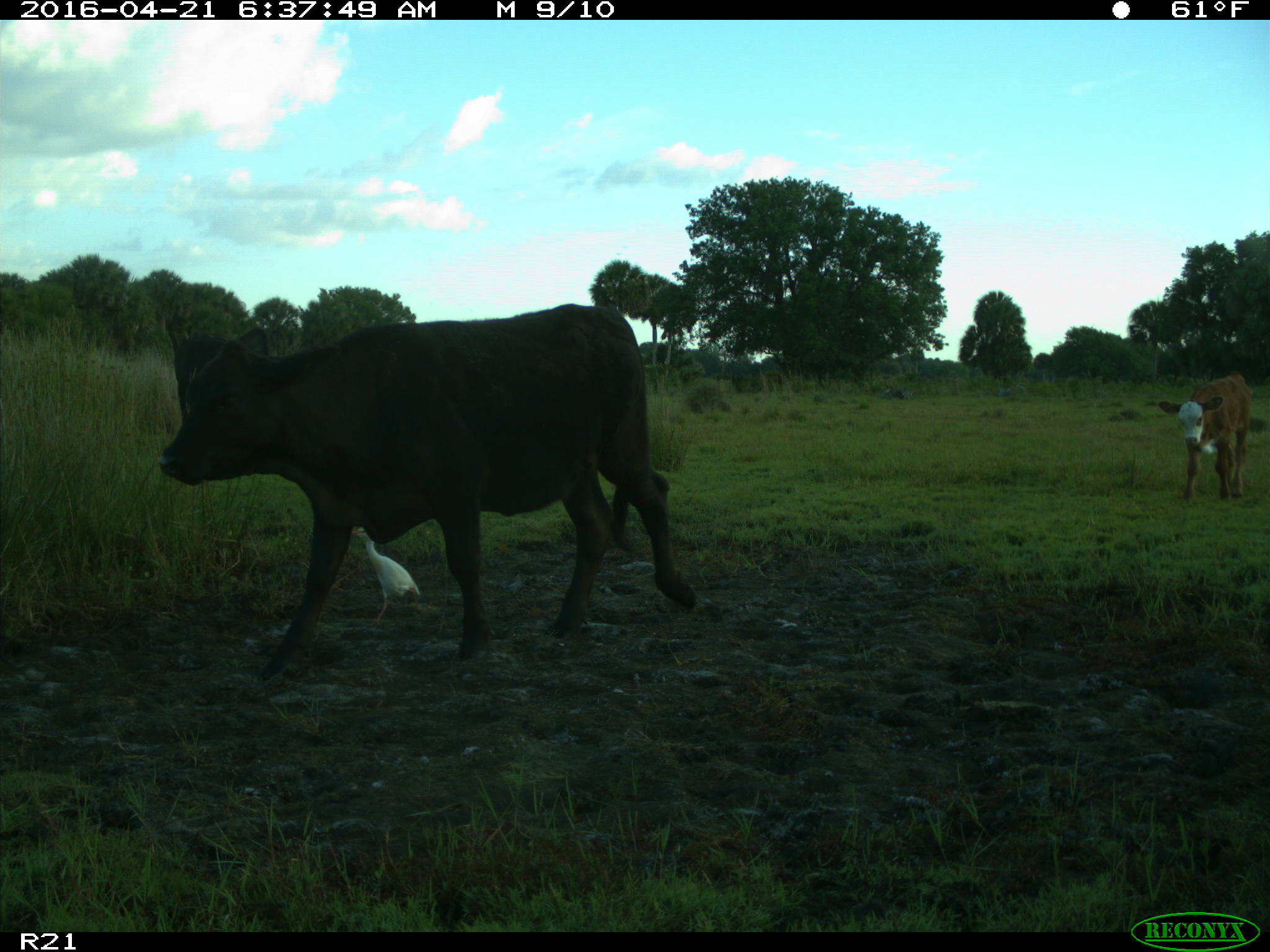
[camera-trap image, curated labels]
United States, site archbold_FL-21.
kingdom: Animalia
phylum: Chordata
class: Mammalia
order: Artiodactyla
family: Bovidae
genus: Bos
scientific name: Bos taurus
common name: domestic cow